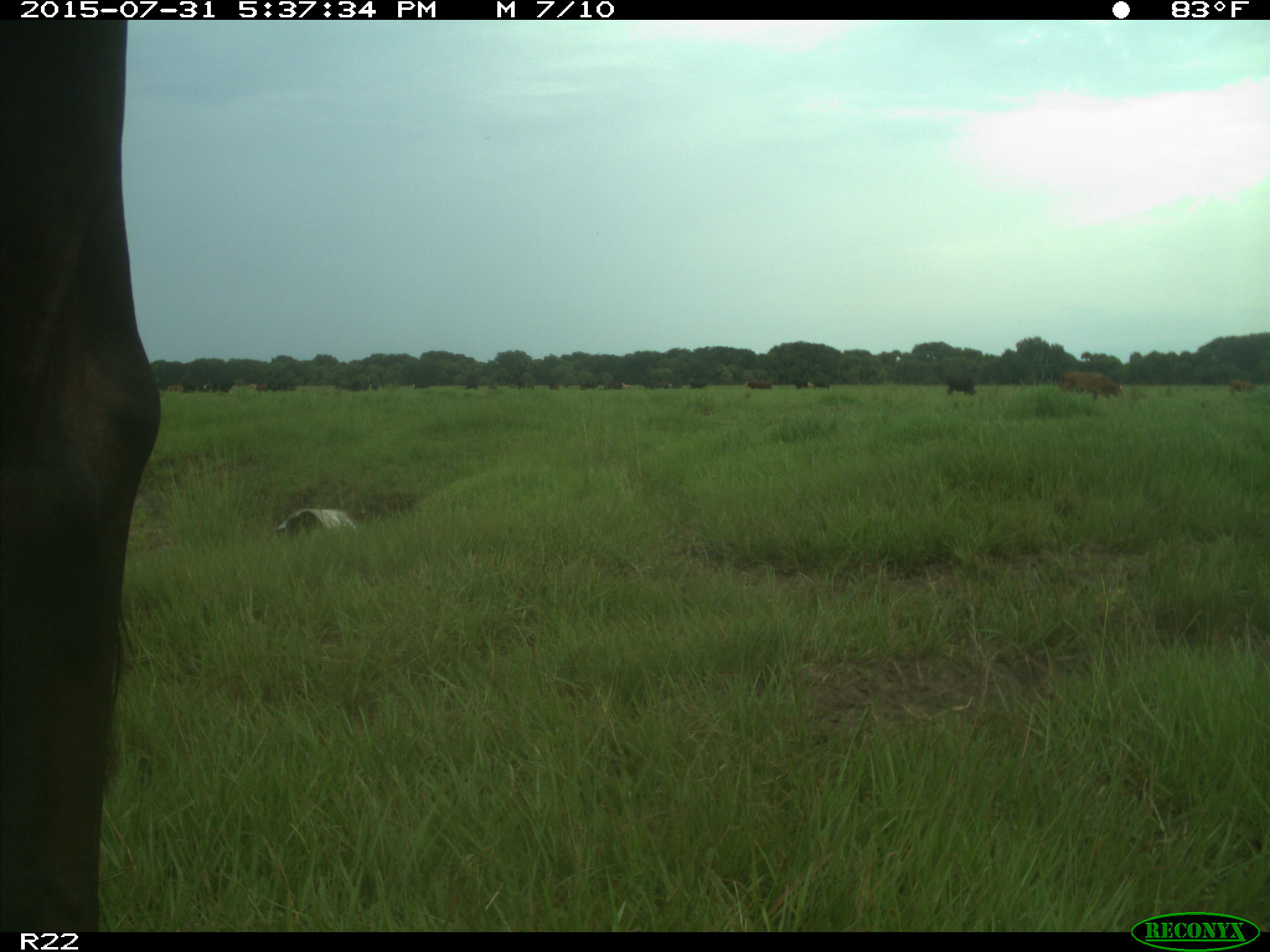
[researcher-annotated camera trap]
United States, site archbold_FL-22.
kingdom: Animalia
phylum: Chordata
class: Mammalia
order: Artiodactyla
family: Bovidae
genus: Bos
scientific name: Bos taurus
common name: domestic cow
Bos taurus (domestic cow).